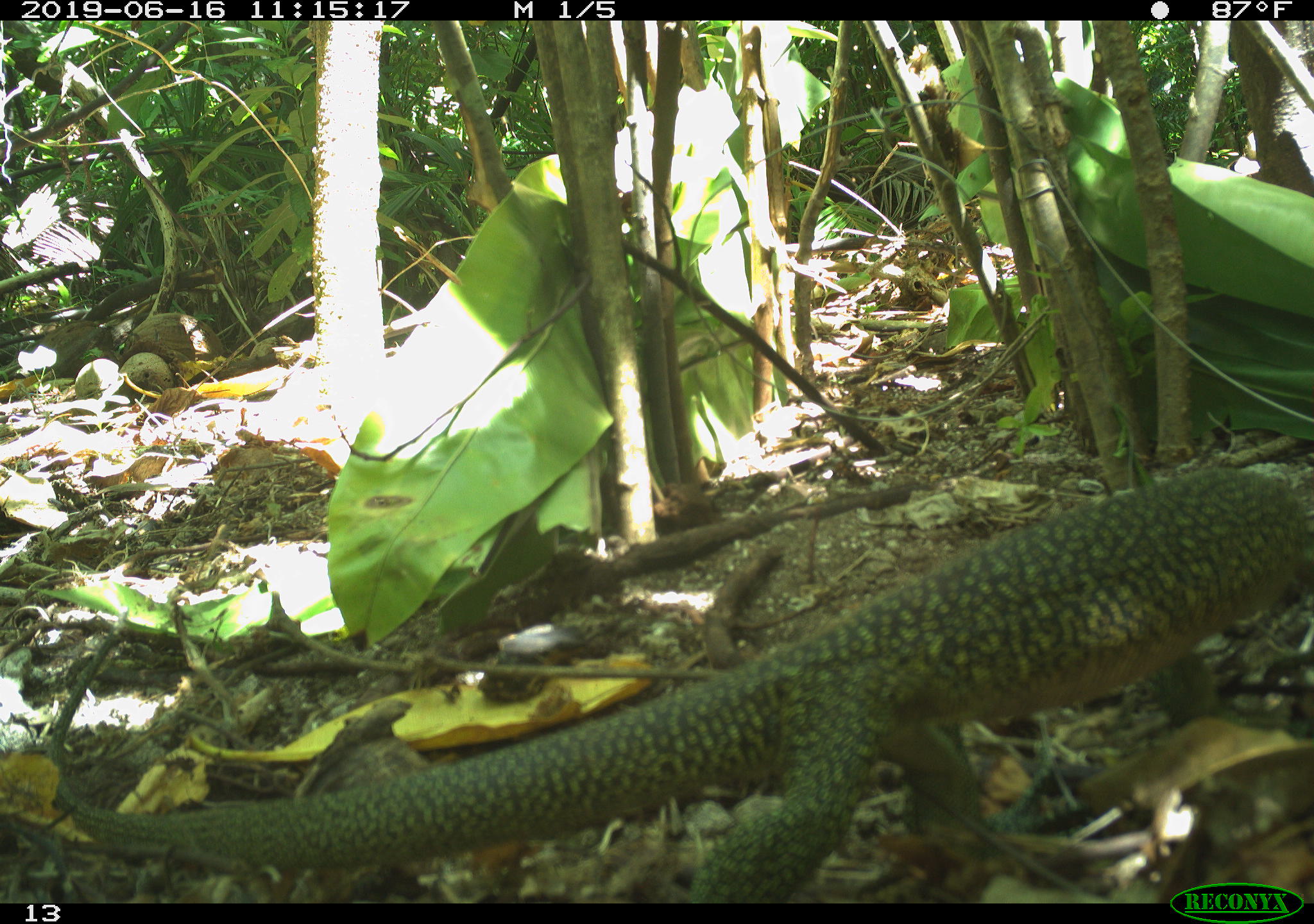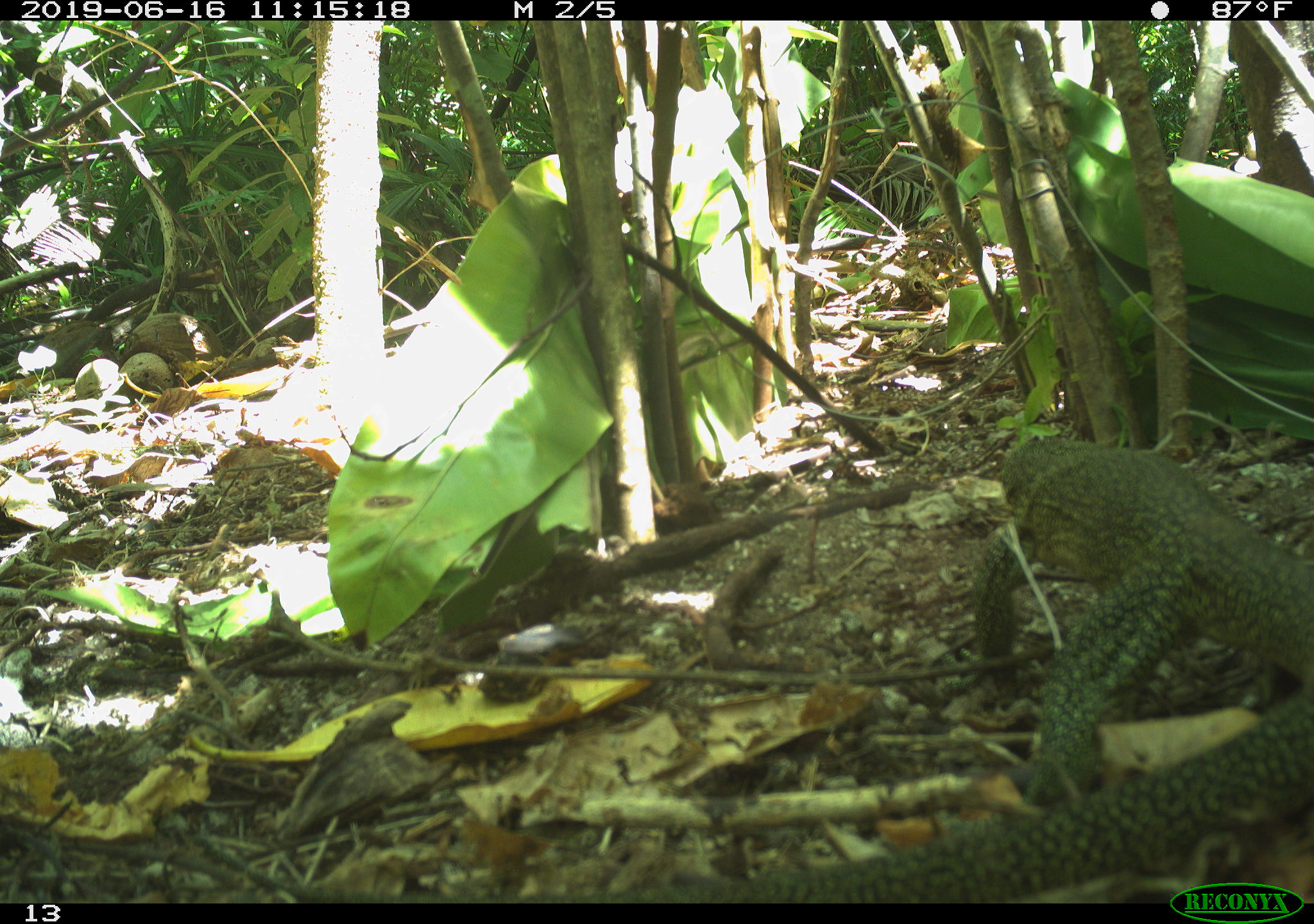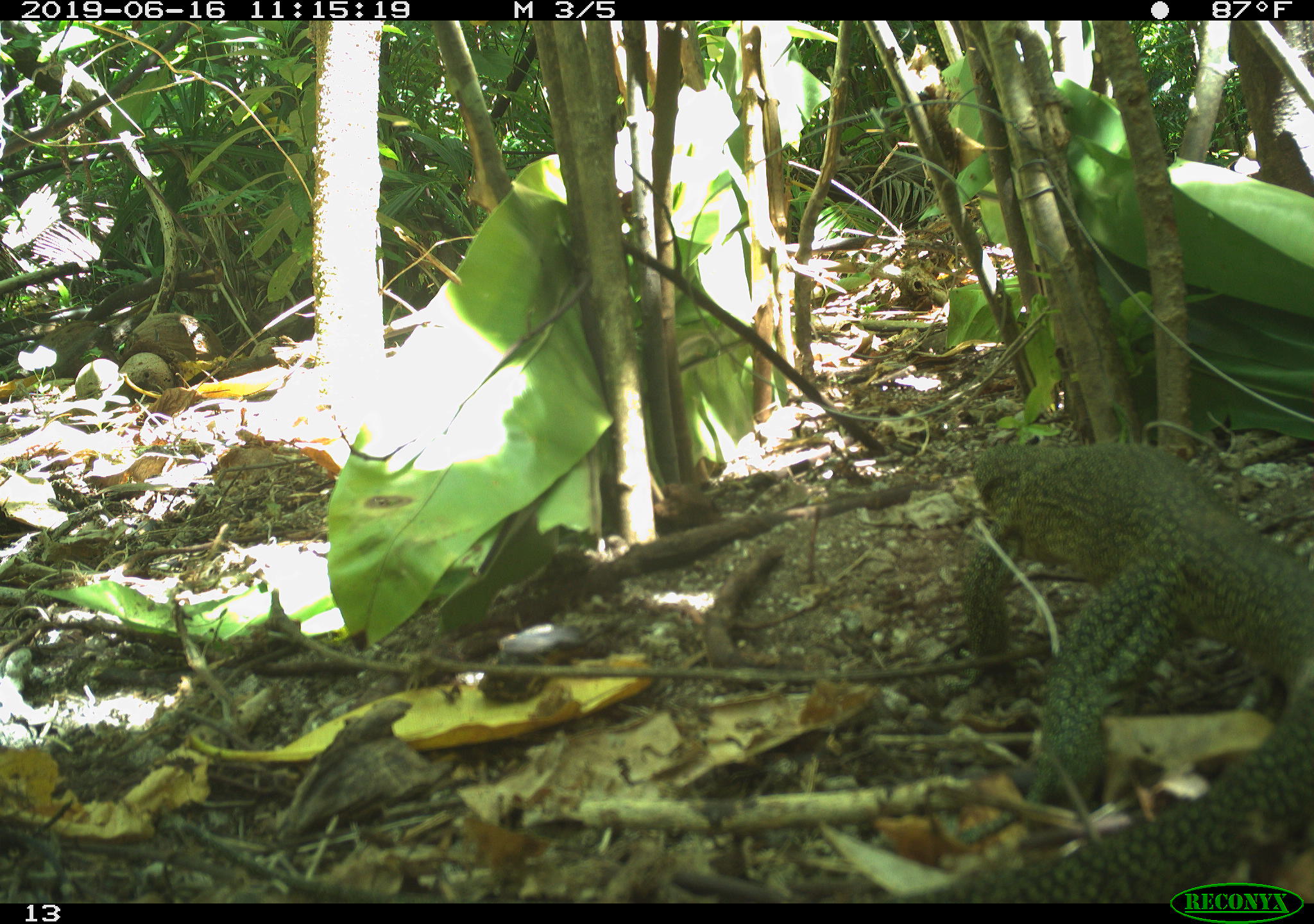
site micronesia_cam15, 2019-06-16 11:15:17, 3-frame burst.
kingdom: Animalia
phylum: Chordata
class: Reptilia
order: Squamata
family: Varanidae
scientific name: Varanidae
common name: monitor lizard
Monitor lizard (Varanidae).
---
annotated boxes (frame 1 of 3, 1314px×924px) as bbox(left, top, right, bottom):
monitor lizard: bbox(20, 468, 1314, 905)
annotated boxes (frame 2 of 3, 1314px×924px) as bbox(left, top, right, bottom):
monitor lizard: bbox(191, 439, 1313, 905)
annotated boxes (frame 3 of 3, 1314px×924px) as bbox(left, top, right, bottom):
monitor lizard: bbox(885, 440, 1314, 902)